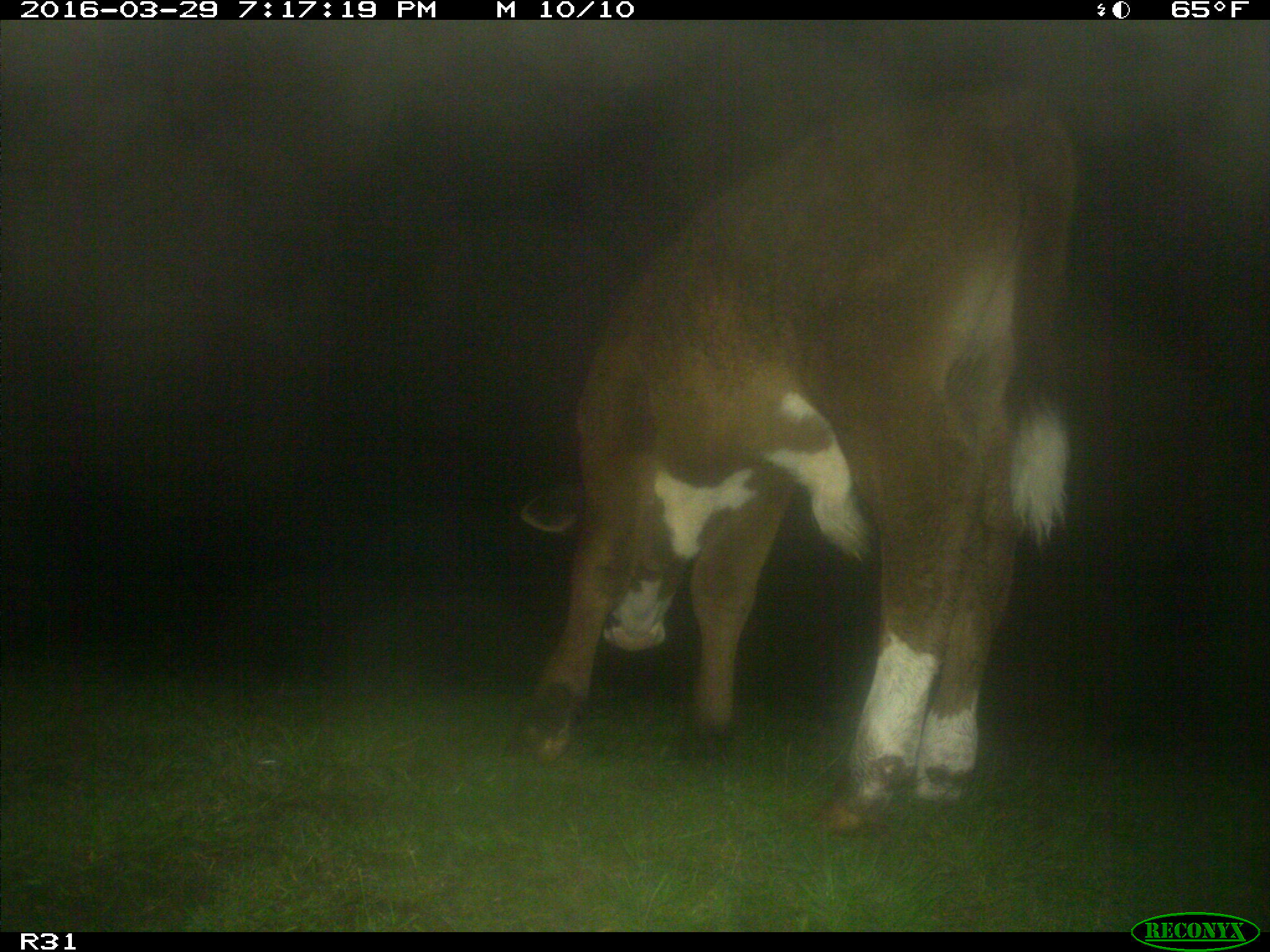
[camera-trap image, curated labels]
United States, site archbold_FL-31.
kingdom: Animalia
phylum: Chordata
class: Mammalia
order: Artiodactyla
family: Bovidae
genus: Bos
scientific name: Bos taurus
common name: domestic cow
Bos taurus (domestic cow).